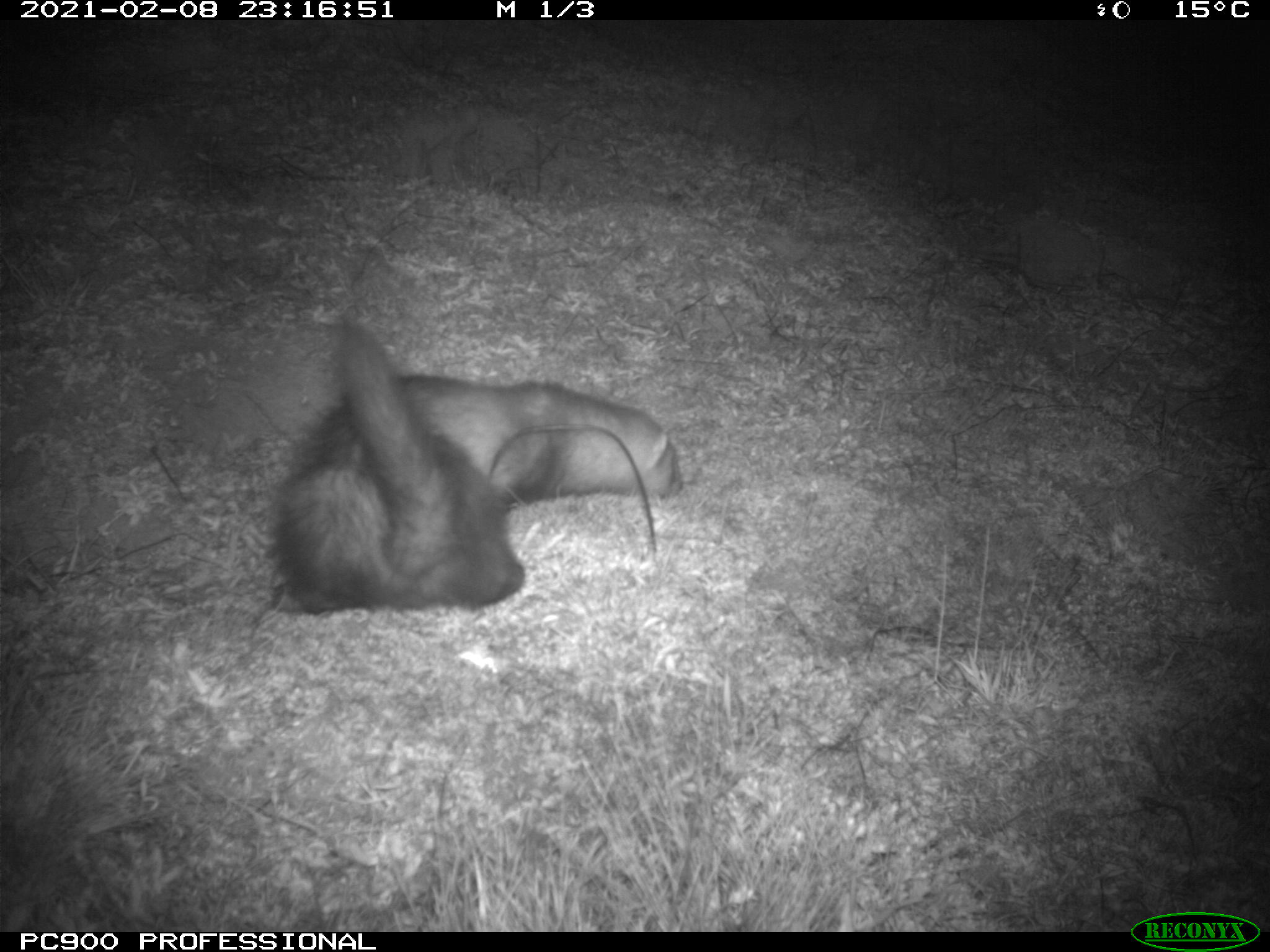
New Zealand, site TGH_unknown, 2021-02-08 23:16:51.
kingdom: Animalia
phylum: Chordata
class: Mammalia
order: Carnivora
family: Mustelidae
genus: Mustela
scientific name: Mustela furo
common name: ferret